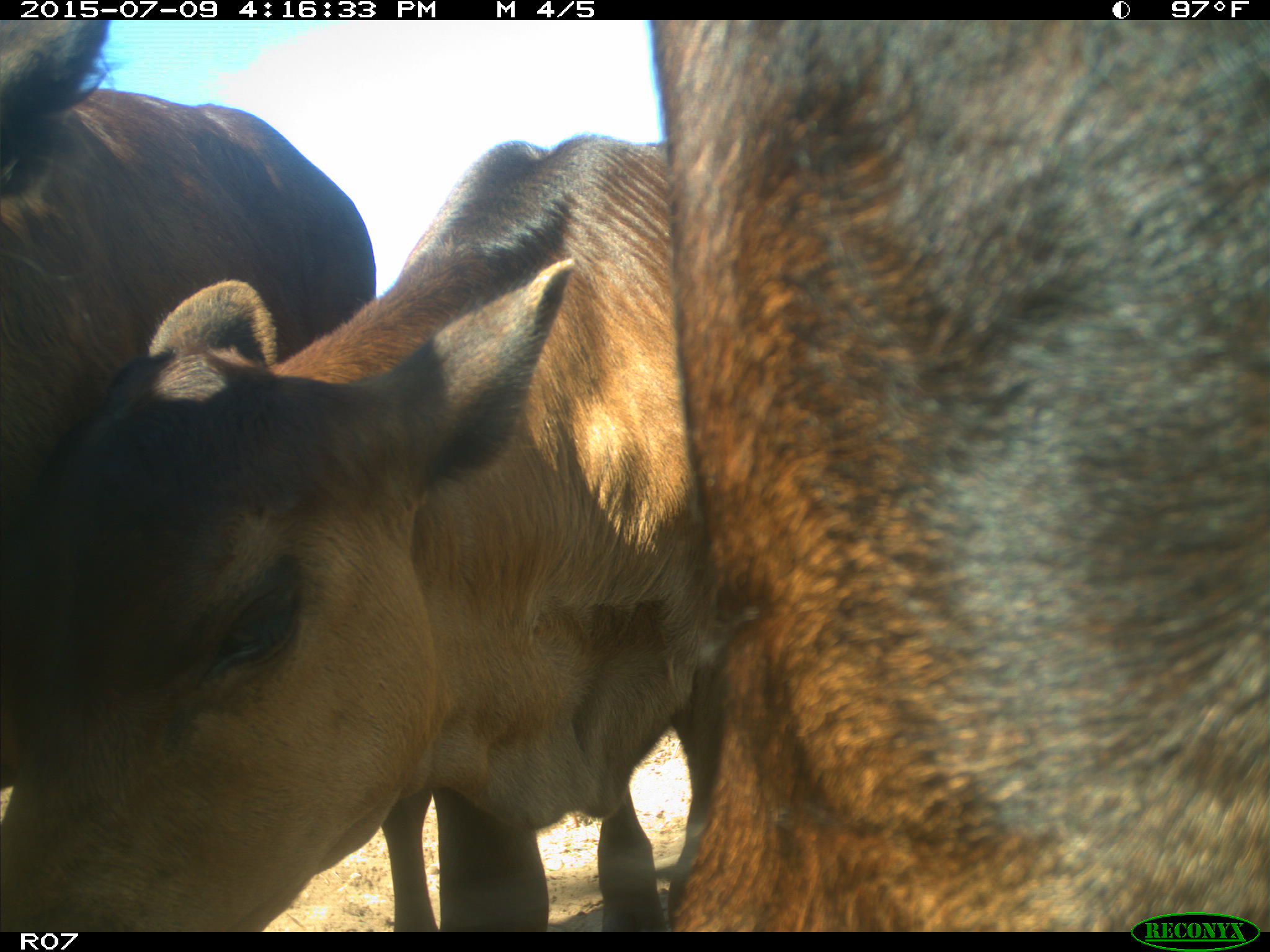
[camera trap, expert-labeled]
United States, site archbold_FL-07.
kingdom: Animalia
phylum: Chordata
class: Mammalia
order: Artiodactyla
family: Bovidae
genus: Bos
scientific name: Bos taurus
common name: domestic cow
Bos taurus (domestic cow).